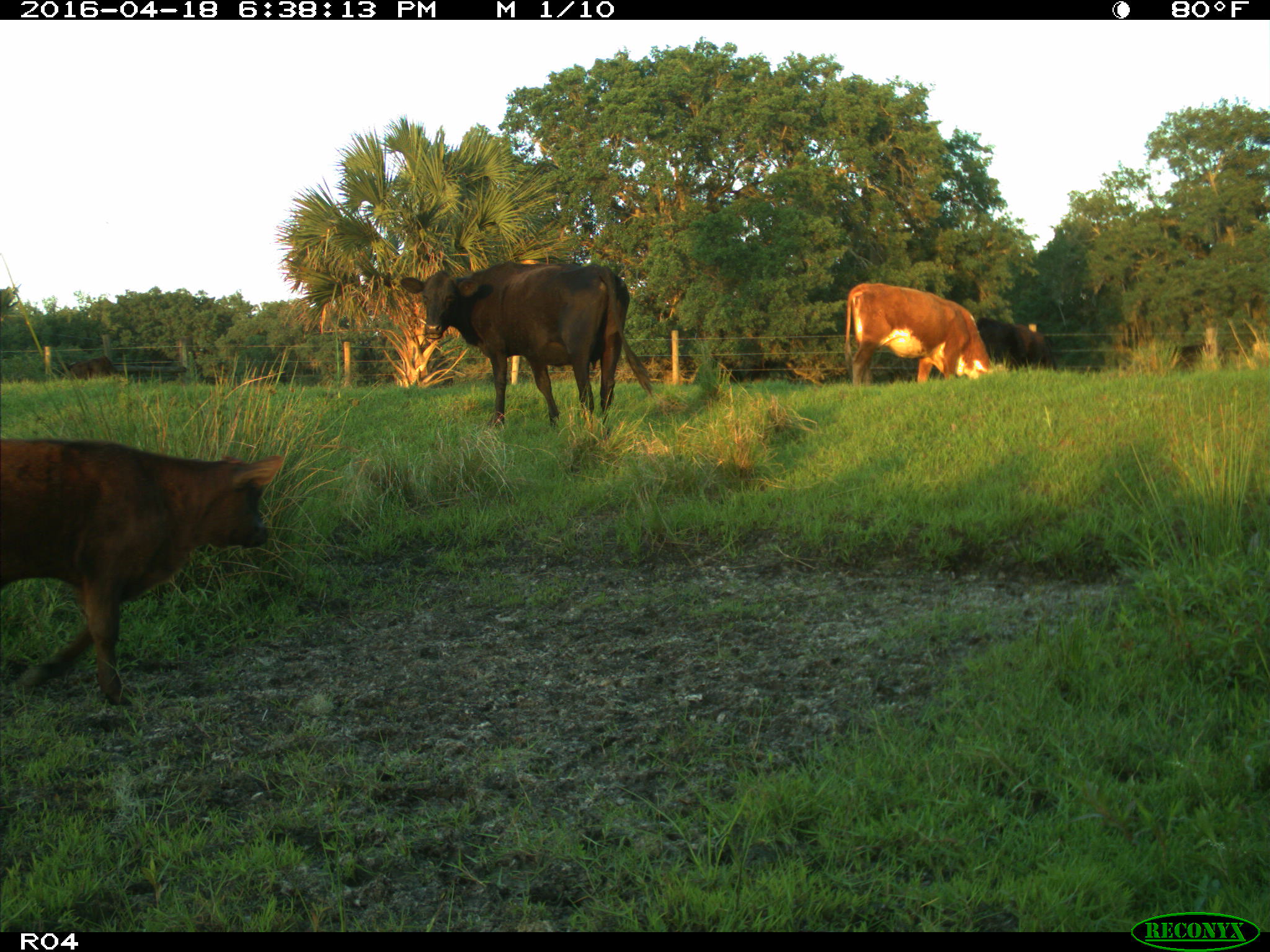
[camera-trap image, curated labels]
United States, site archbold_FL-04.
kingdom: Animalia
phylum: Chordata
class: Mammalia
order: Artiodactyla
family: Bovidae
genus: Bos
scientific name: Bos taurus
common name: domestic cow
Bos taurus (domestic cow).